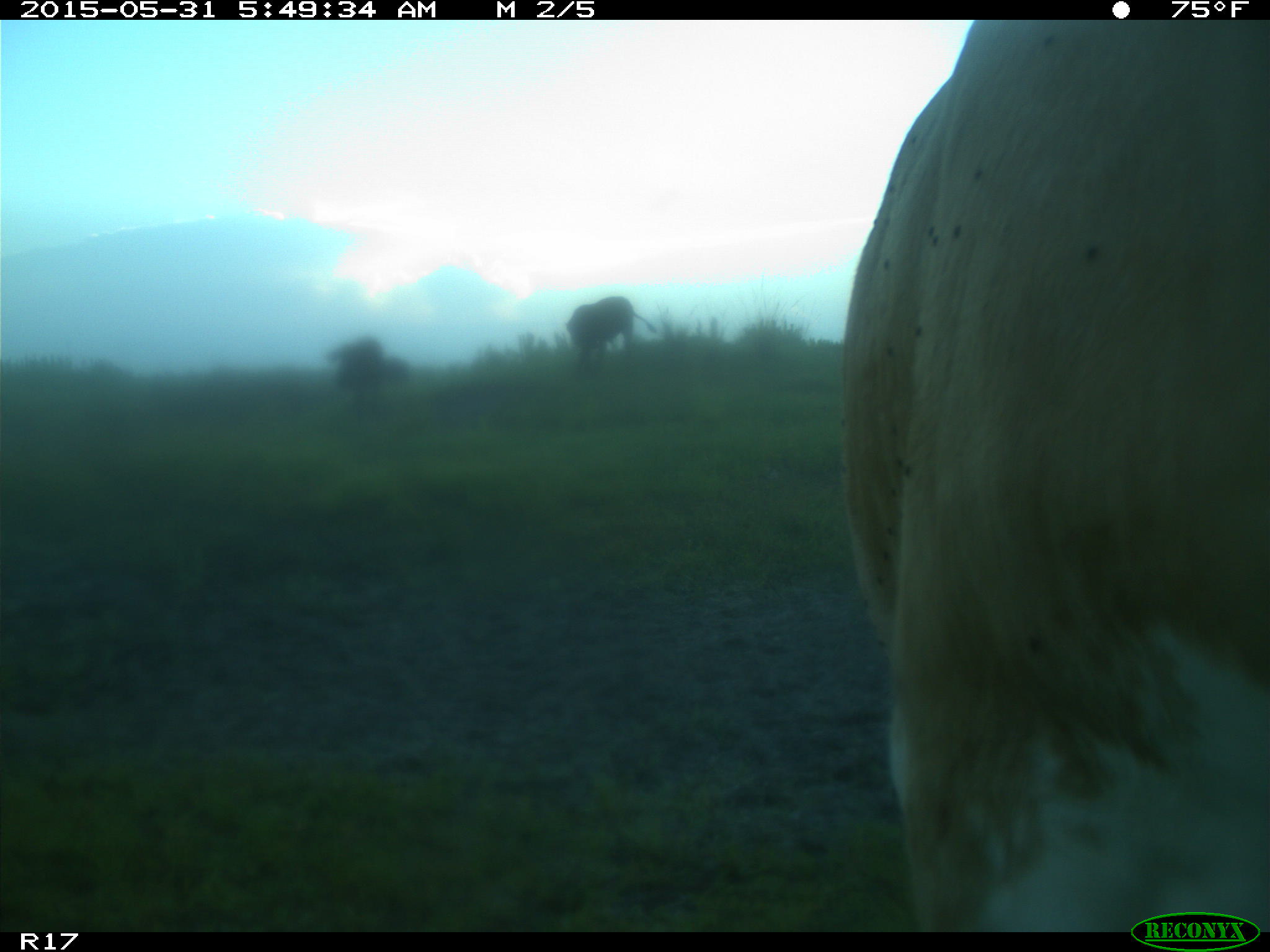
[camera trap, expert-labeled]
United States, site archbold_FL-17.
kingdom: Animalia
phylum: Chordata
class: Mammalia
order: Artiodactyla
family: Bovidae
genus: Bos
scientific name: Bos taurus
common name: domestic cow